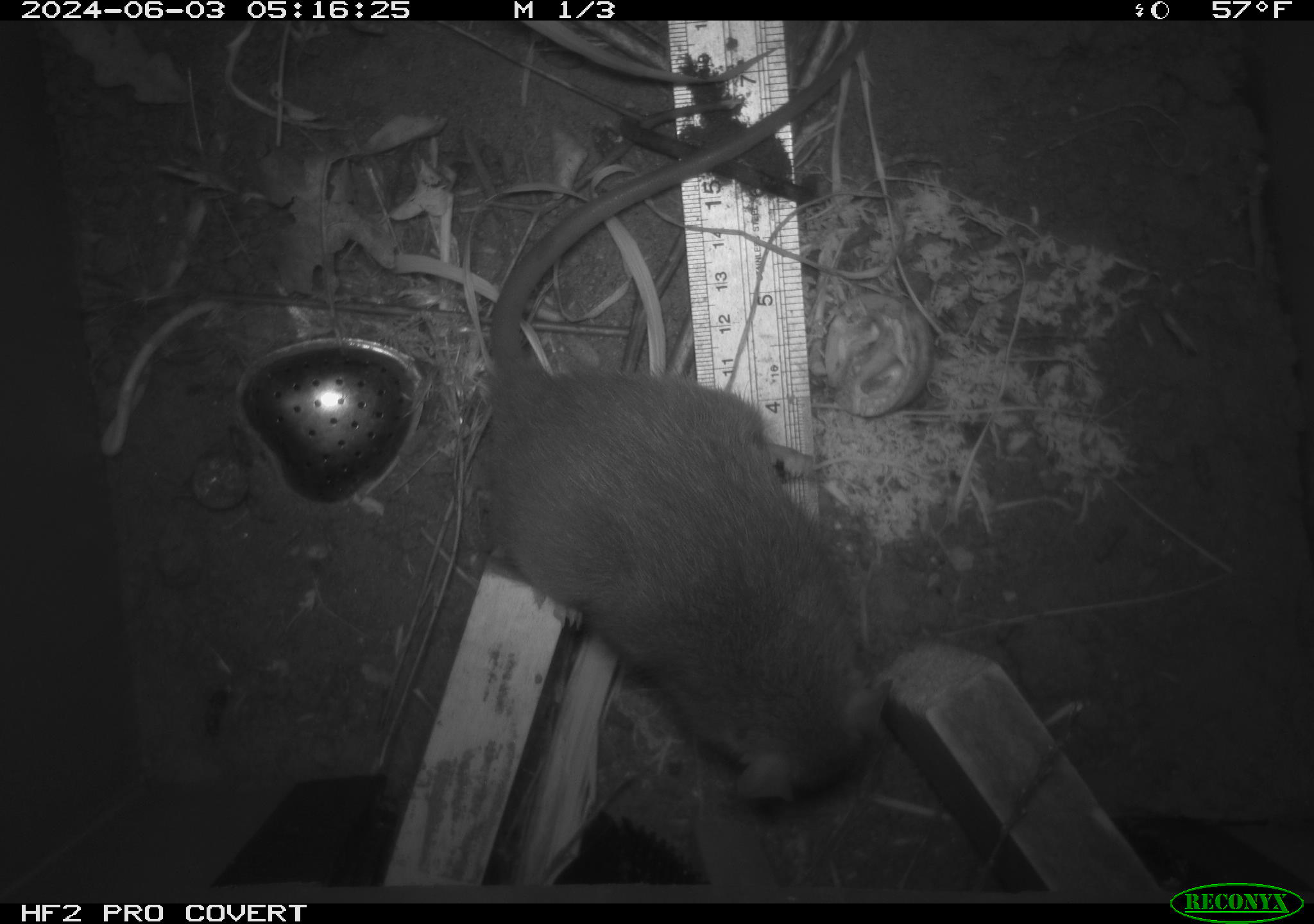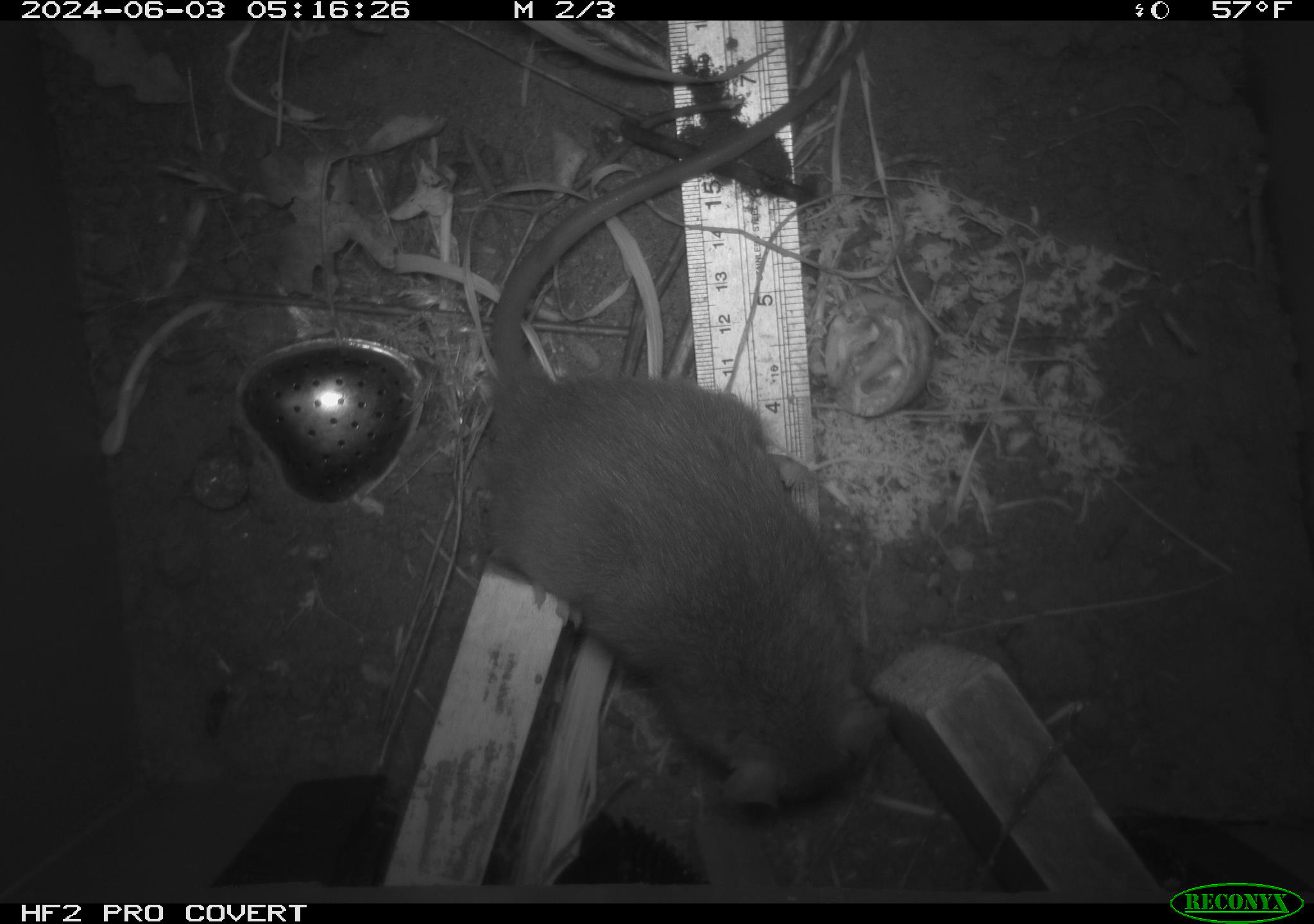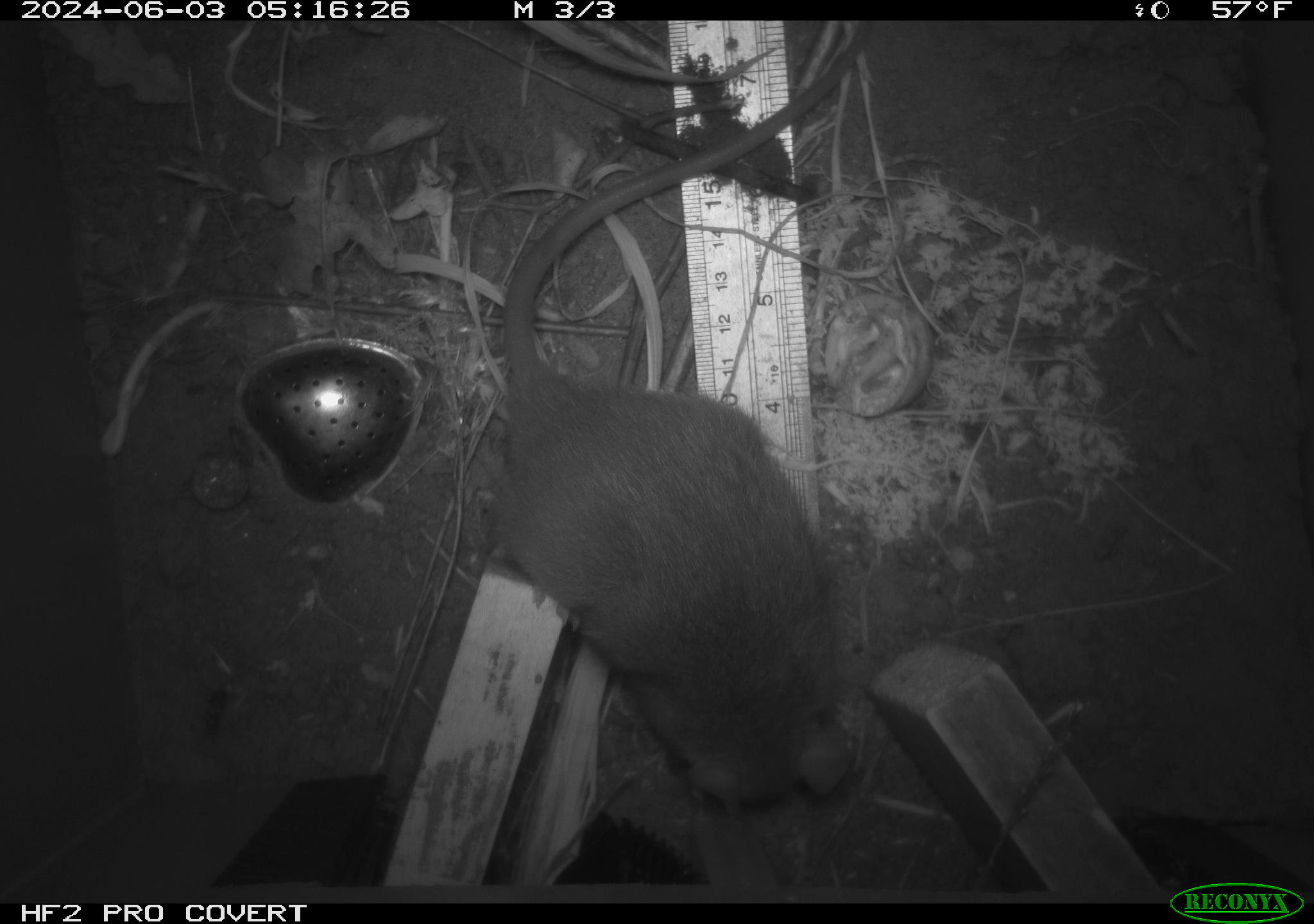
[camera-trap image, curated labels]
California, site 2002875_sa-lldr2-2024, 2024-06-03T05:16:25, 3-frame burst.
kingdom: Animalia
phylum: Chordata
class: Mammalia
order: Rodentia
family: Muridae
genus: Rattus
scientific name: Rattus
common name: rat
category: rattus species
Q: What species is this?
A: Rattus species (rat) (Rattus).